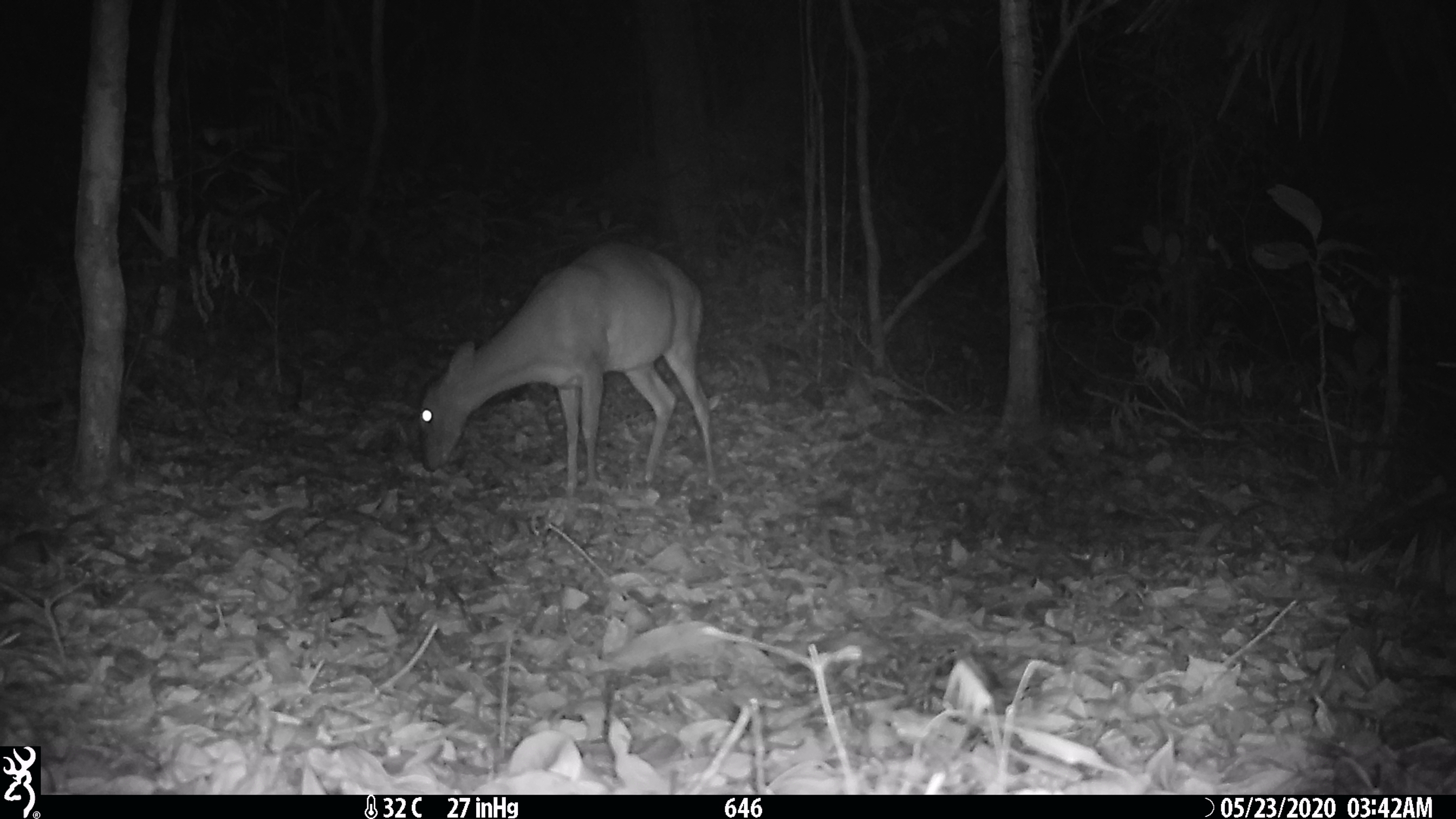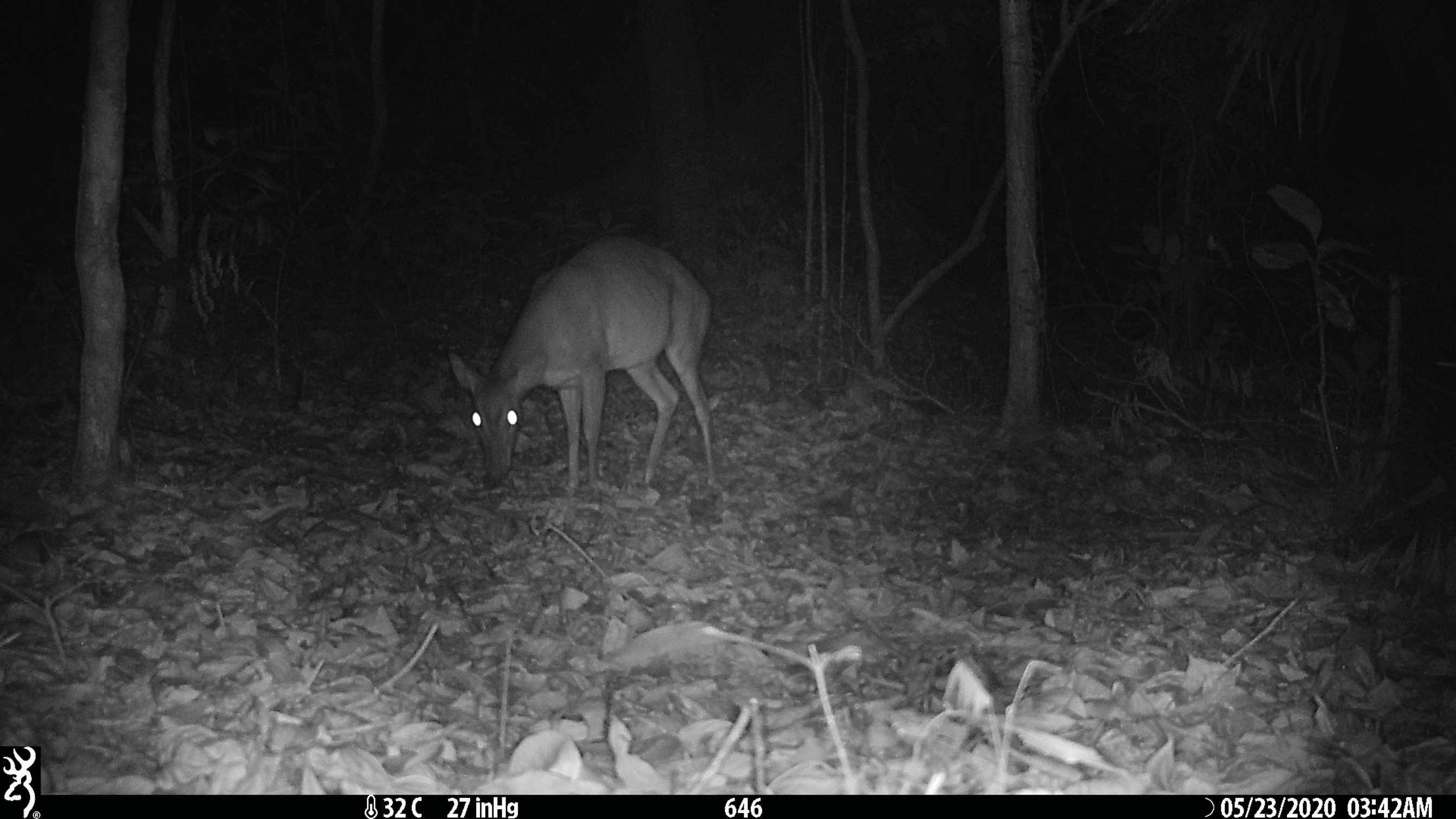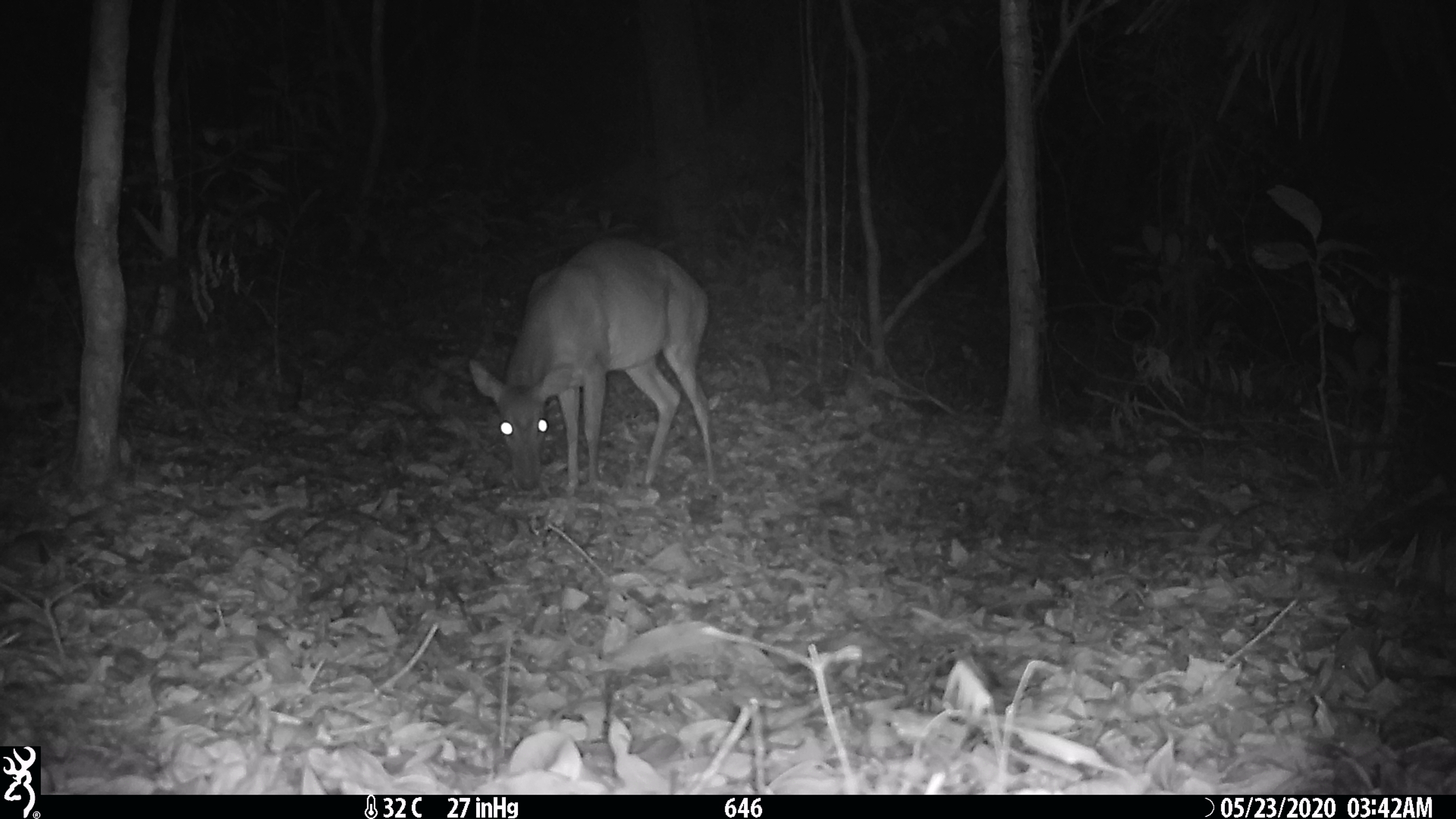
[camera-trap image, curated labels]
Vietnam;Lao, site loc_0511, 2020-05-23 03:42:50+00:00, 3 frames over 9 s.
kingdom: Animalia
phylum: Chordata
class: Mammalia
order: Artiodactyla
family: Cervidae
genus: Muntiacus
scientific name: Muntiacus vuquangensis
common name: large-antlered muntjac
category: large antlered muntjac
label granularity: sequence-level